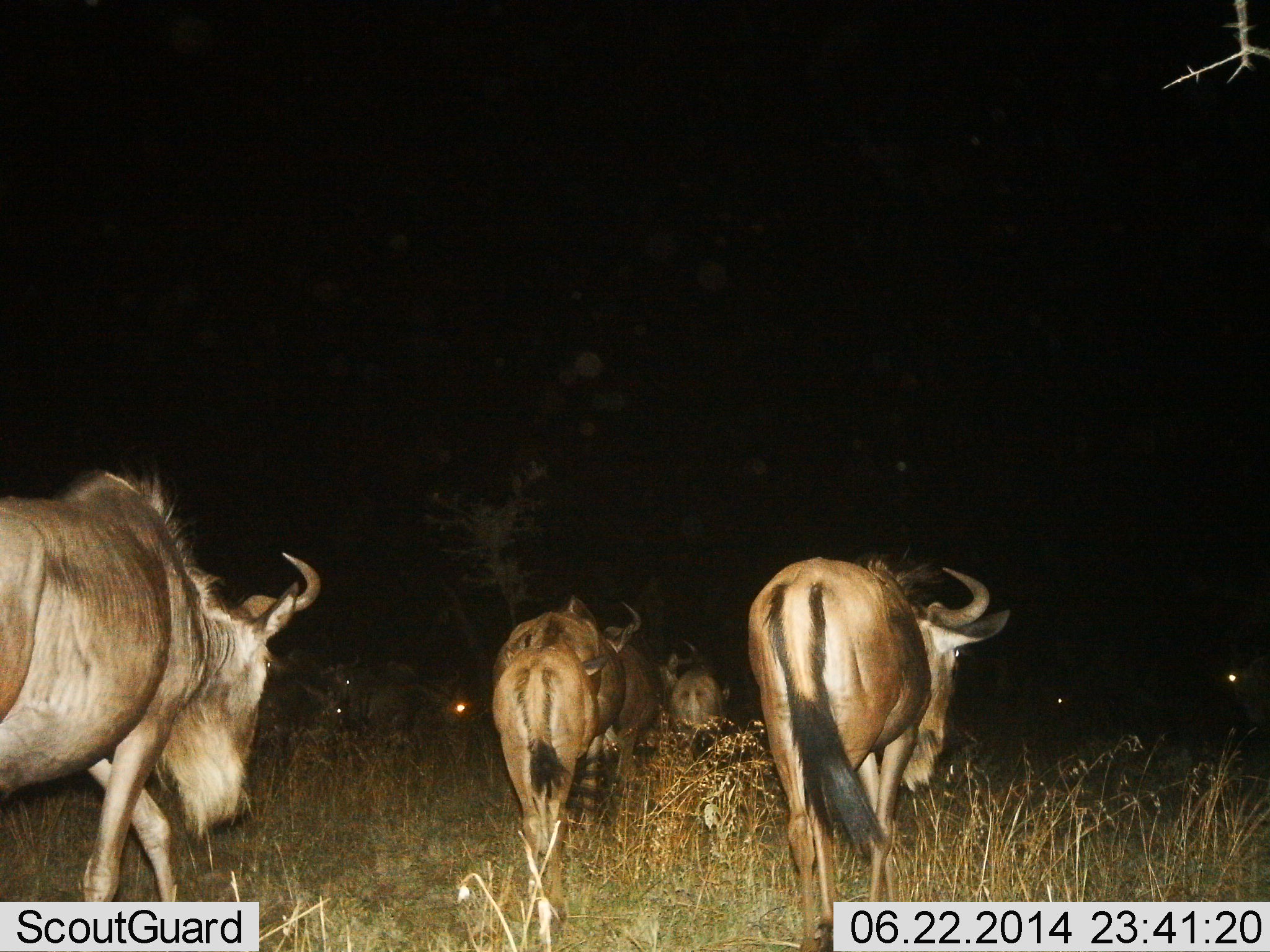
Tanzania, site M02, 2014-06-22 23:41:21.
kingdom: Animalia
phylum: Chordata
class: Mammalia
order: Artiodactyla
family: Bovidae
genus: Connochaetes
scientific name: Connochaetes taurinus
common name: blue wildebeest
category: wildebeest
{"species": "wildebeest (blue wildebeest) (Connochaetes taurinus)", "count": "8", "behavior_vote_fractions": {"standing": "10%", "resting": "0%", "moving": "100%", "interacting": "0%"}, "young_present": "20%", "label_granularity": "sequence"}